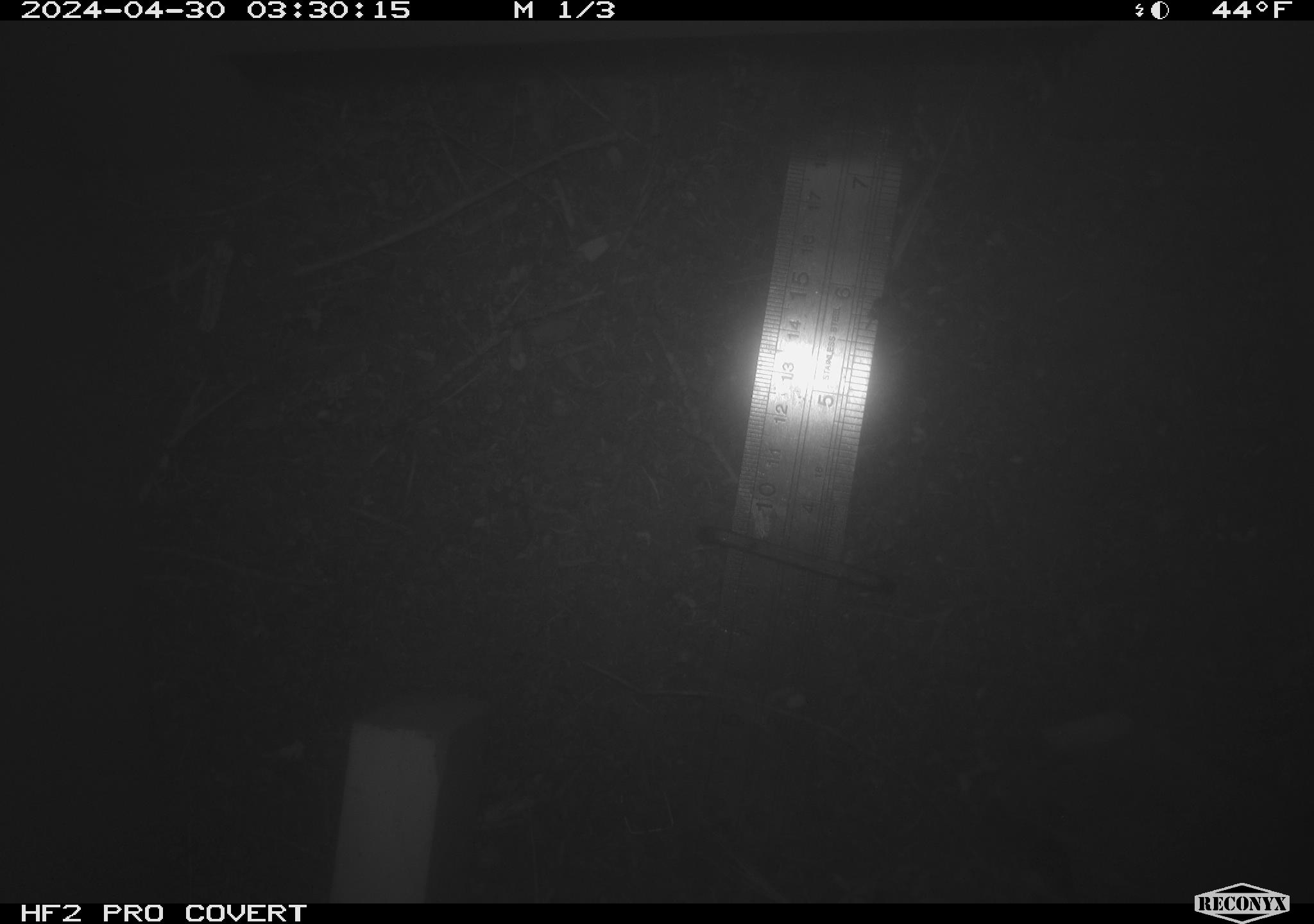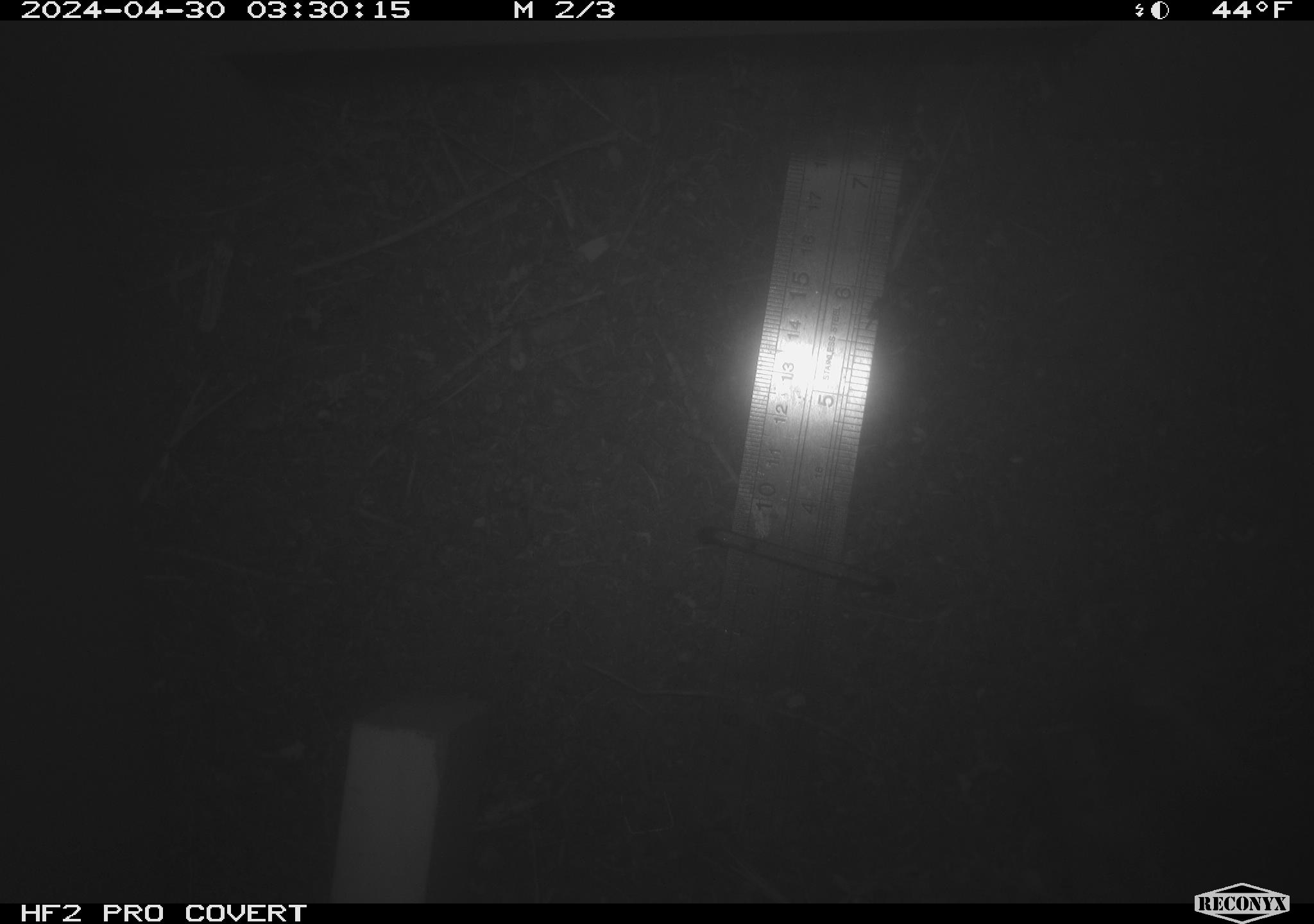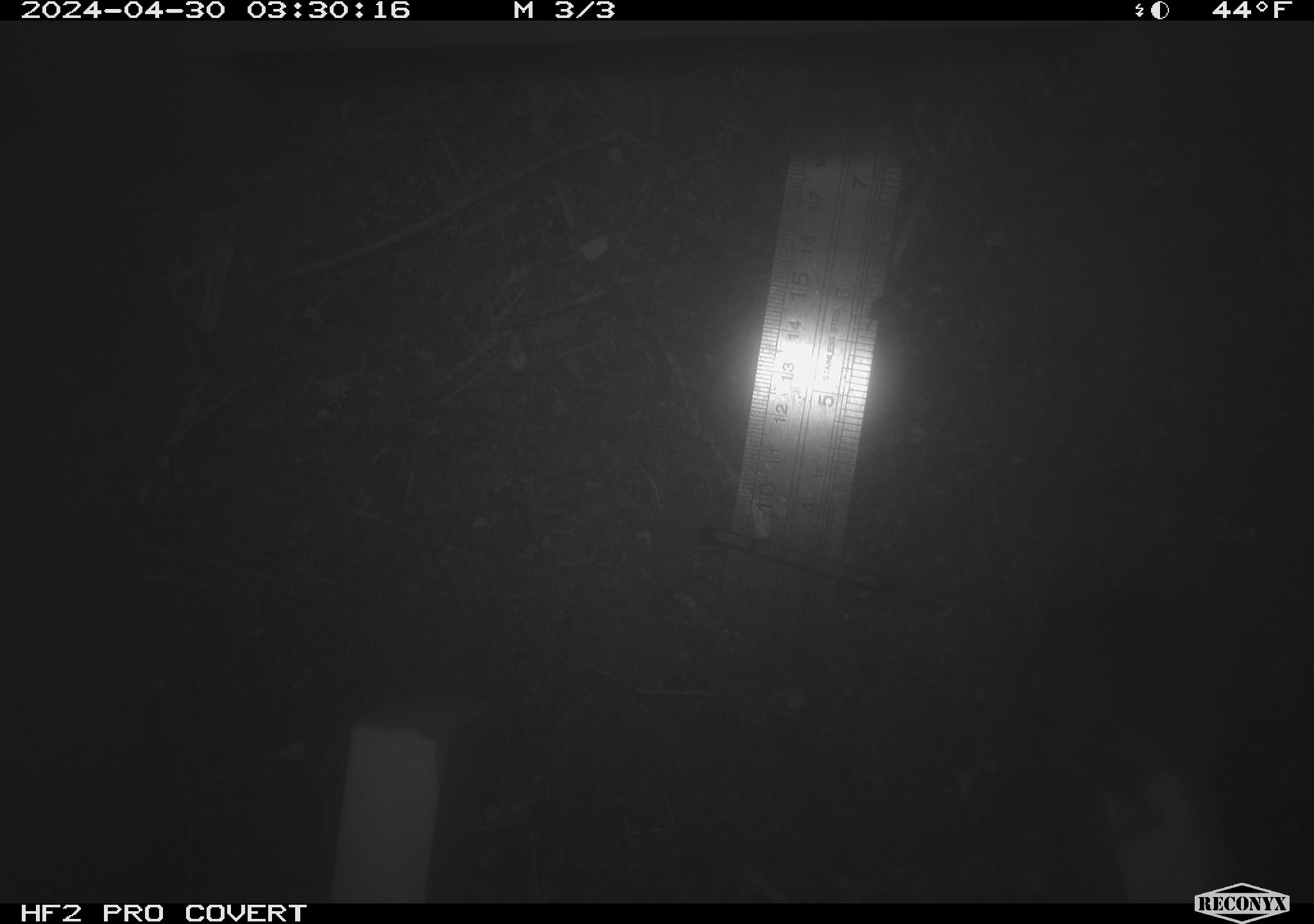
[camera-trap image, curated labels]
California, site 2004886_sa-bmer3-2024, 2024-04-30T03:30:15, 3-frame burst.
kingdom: Animalia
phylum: Chordata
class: Mammalia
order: Rodentia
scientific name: Rodentia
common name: mouse species